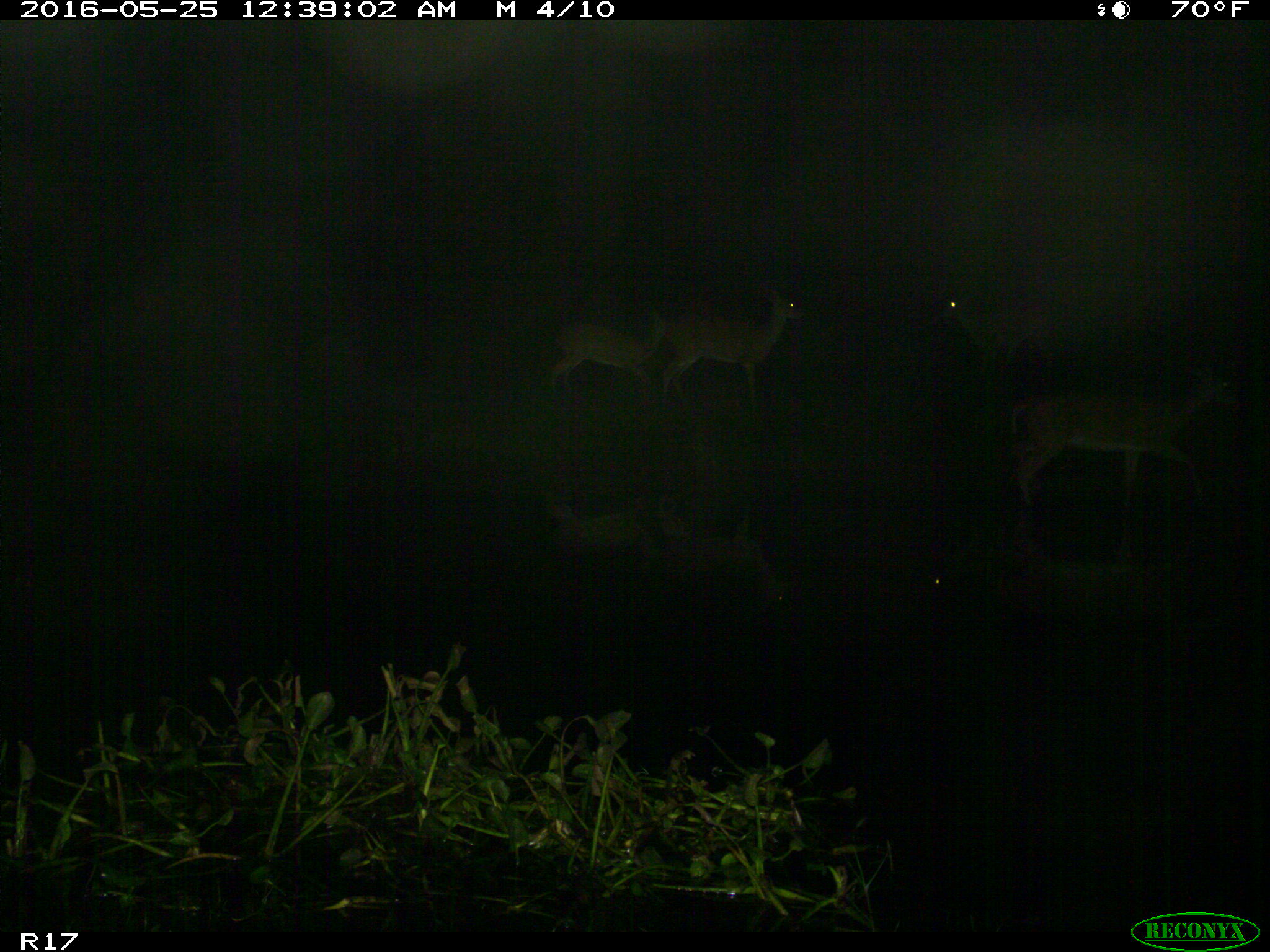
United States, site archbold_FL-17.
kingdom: Animalia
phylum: Chordata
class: Mammalia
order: Artiodactyla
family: Cervidae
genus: Odocoileus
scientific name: Odocoileus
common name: deer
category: unidentified deer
Unidentified deer (deer) (Odocoileus).